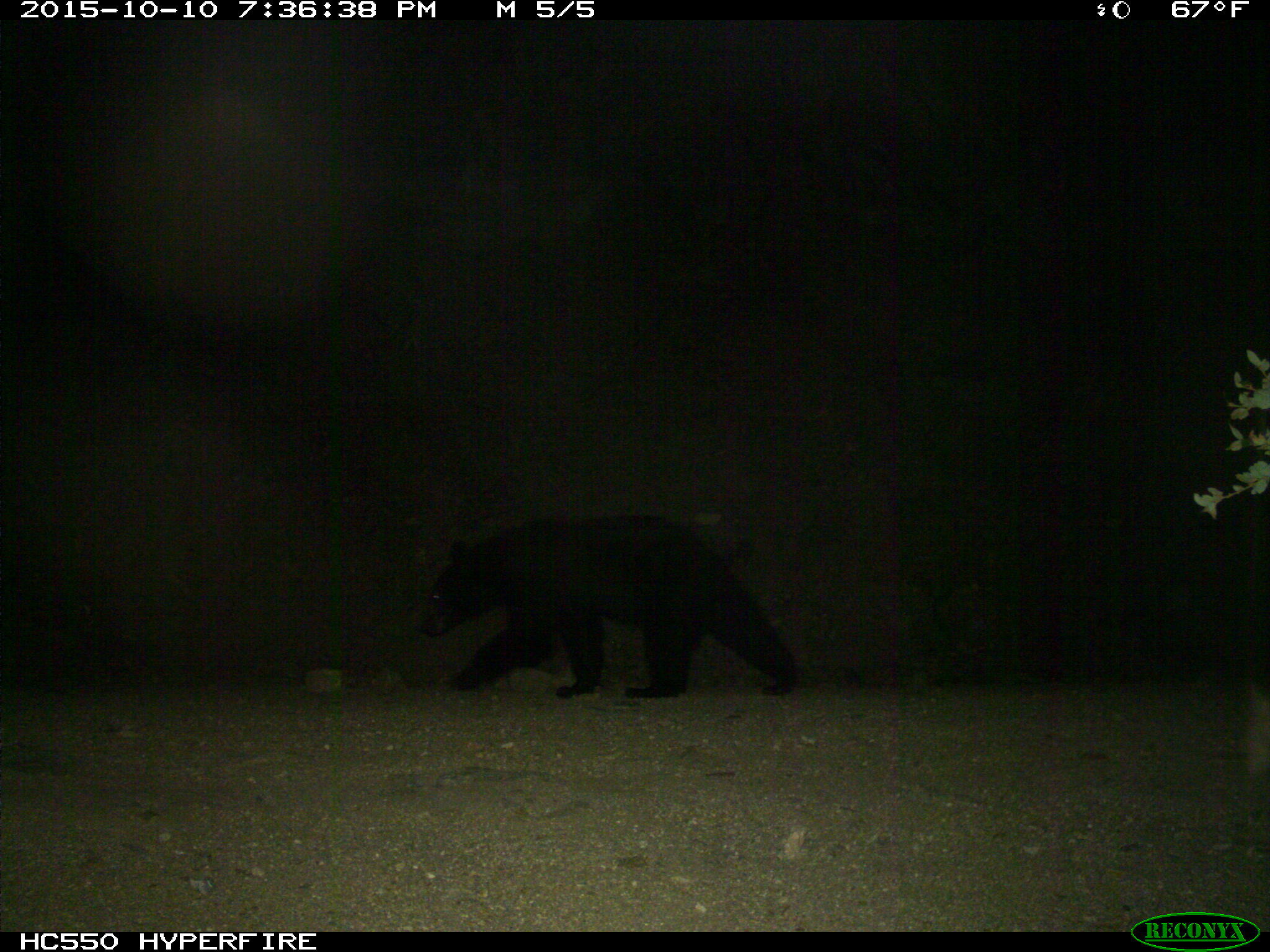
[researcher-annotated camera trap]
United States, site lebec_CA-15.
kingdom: Animalia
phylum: Chordata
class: Mammalia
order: Carnivora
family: Ursidae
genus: Ursus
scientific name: Ursus americanus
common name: american black bear